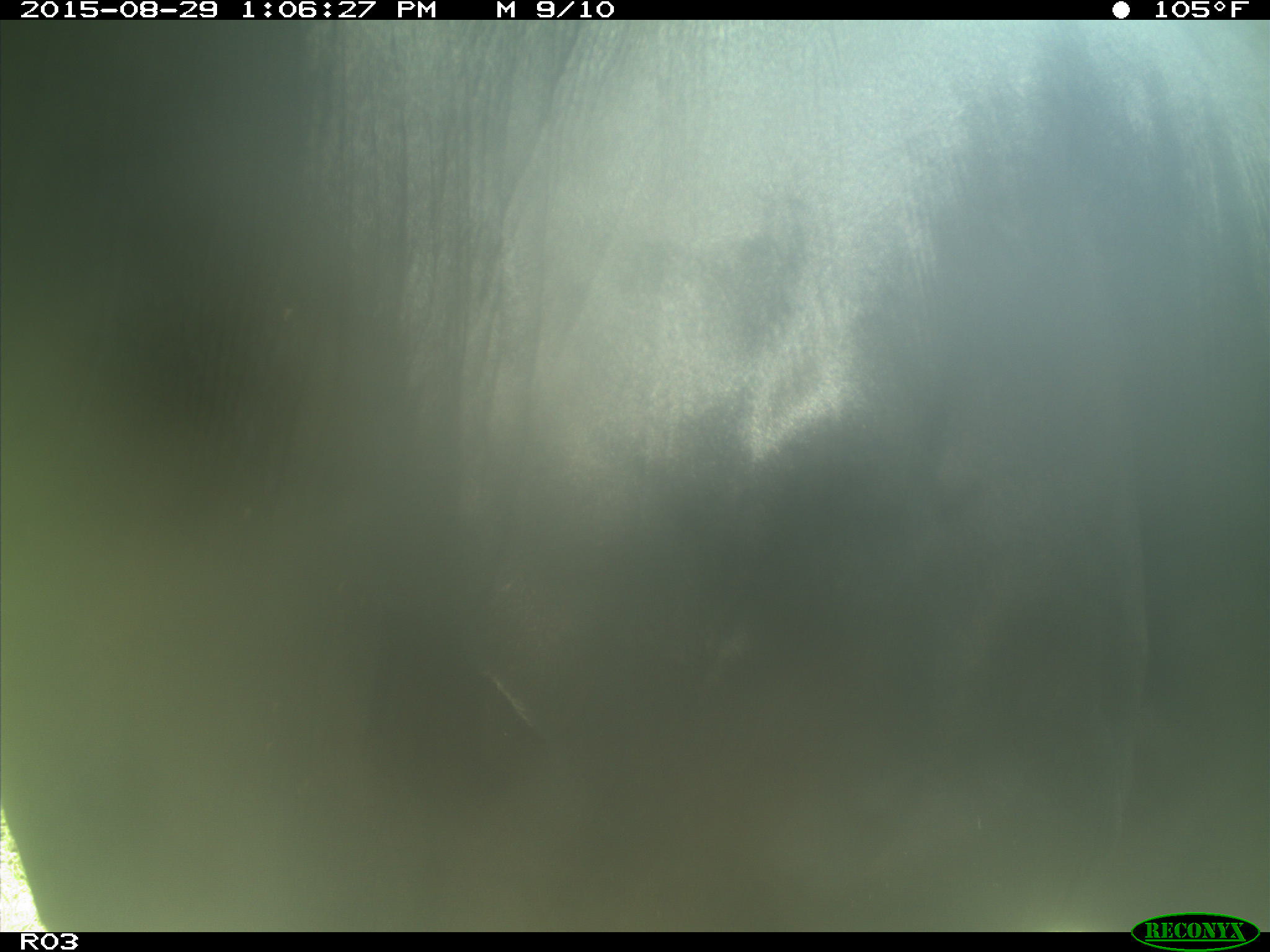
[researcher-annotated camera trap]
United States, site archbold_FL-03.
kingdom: Animalia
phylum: Chordata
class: Mammalia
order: Artiodactyla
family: Bovidae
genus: Bos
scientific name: Bos taurus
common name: domestic cow